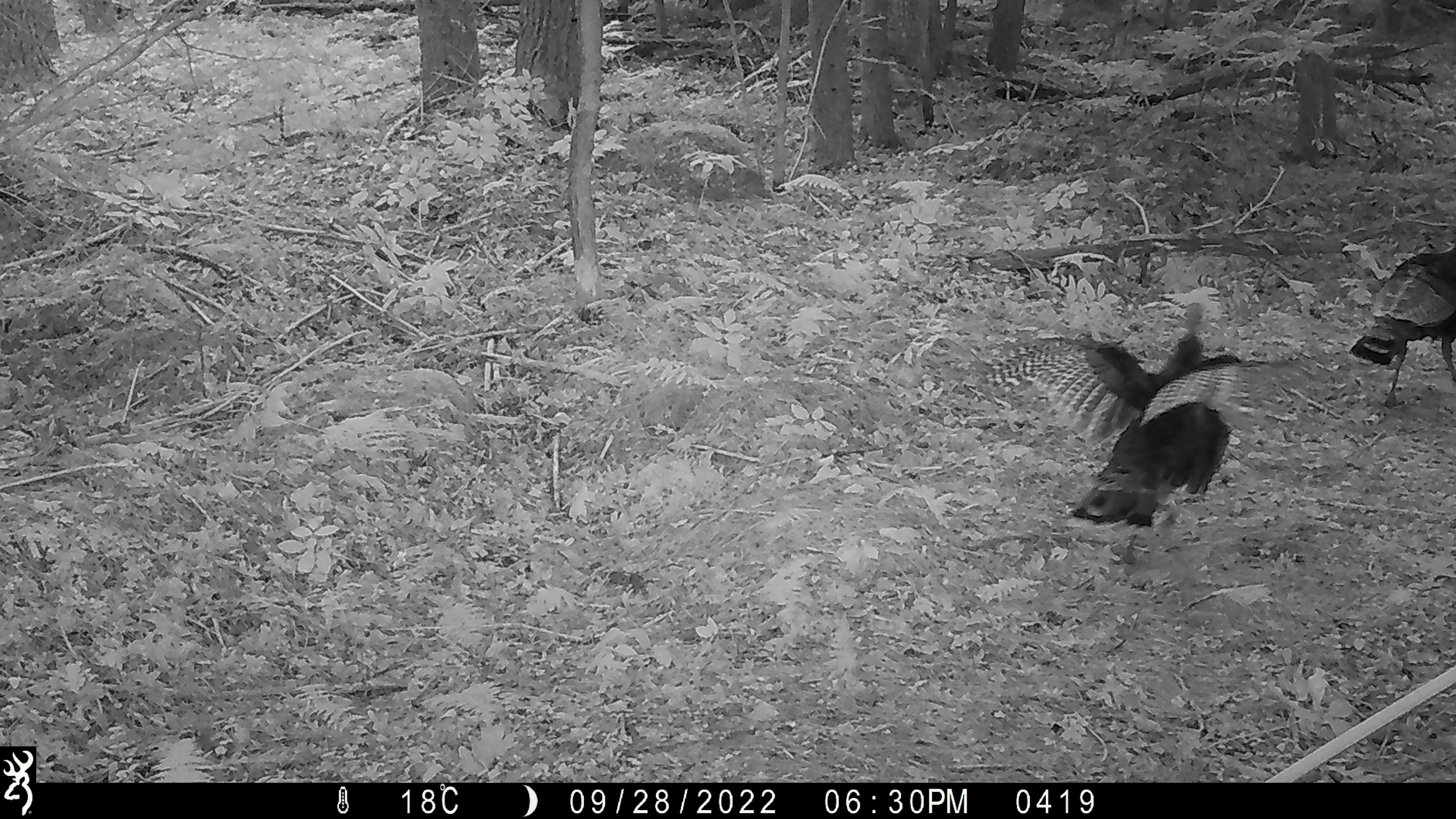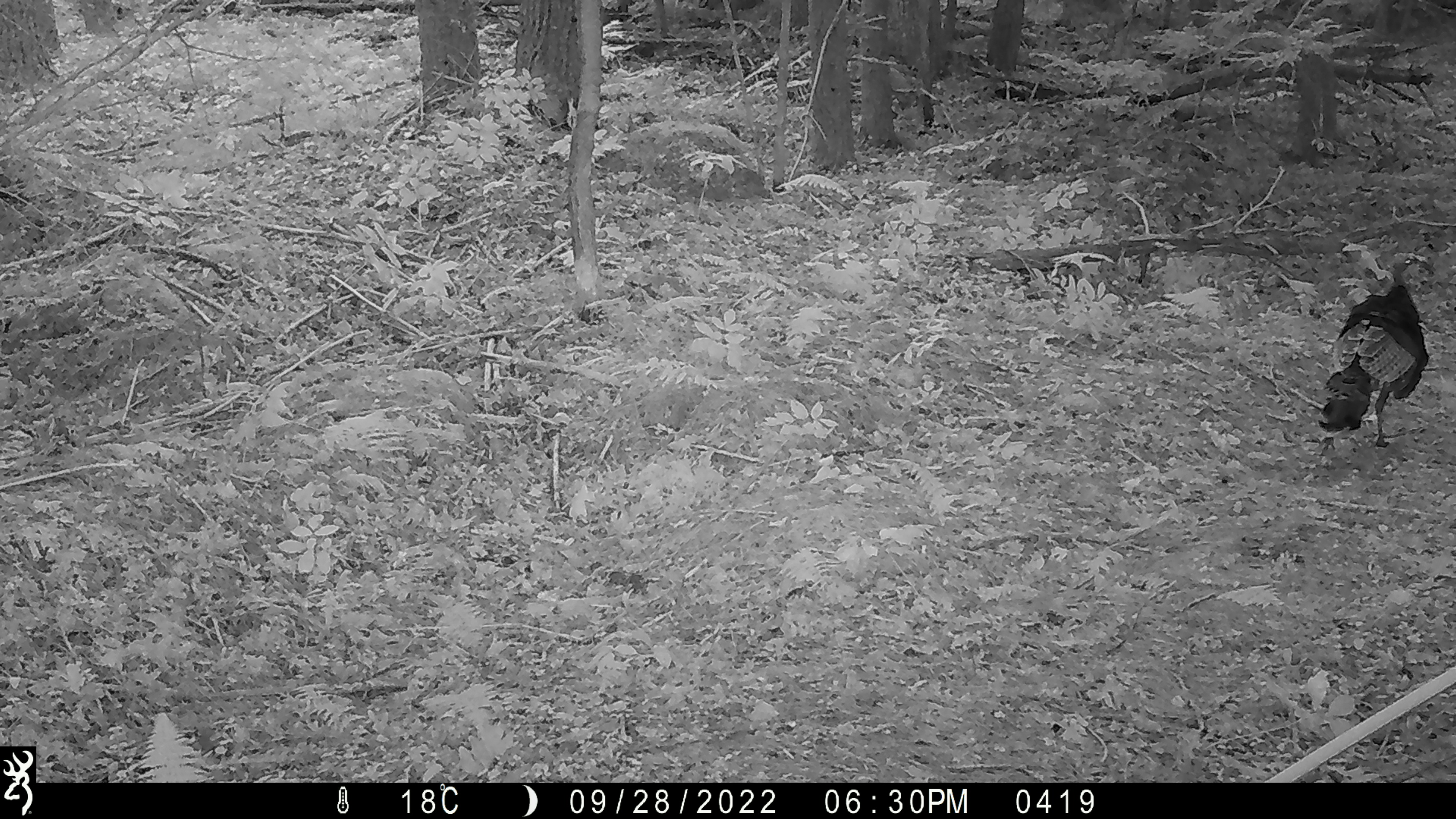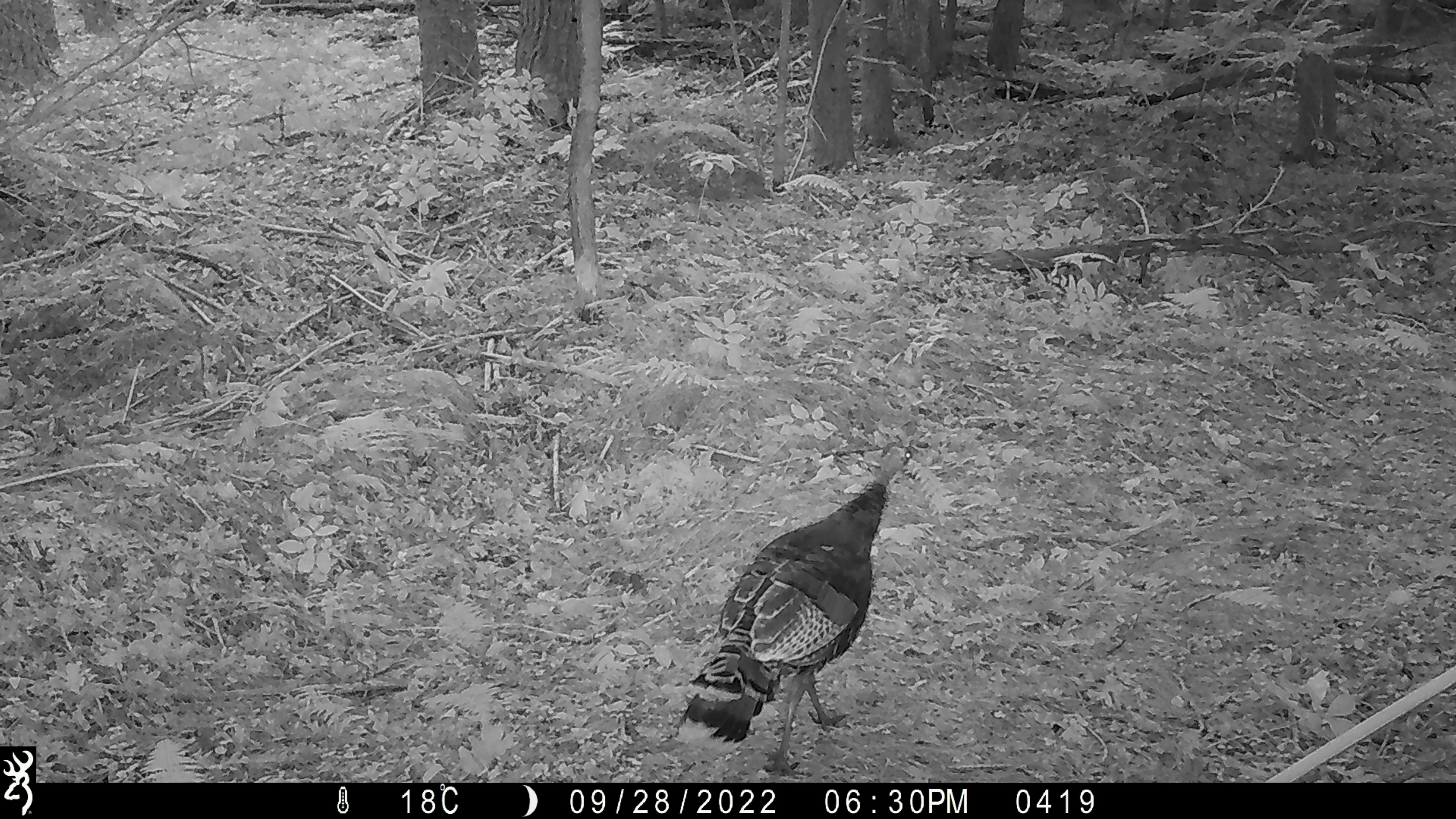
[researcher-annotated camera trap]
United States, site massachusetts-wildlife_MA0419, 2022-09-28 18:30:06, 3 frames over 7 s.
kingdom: Animalia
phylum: Chordata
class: Aves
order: Galliformes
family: Phasianidae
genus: Meleagris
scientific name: Meleagris gallopavo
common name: wild turkey